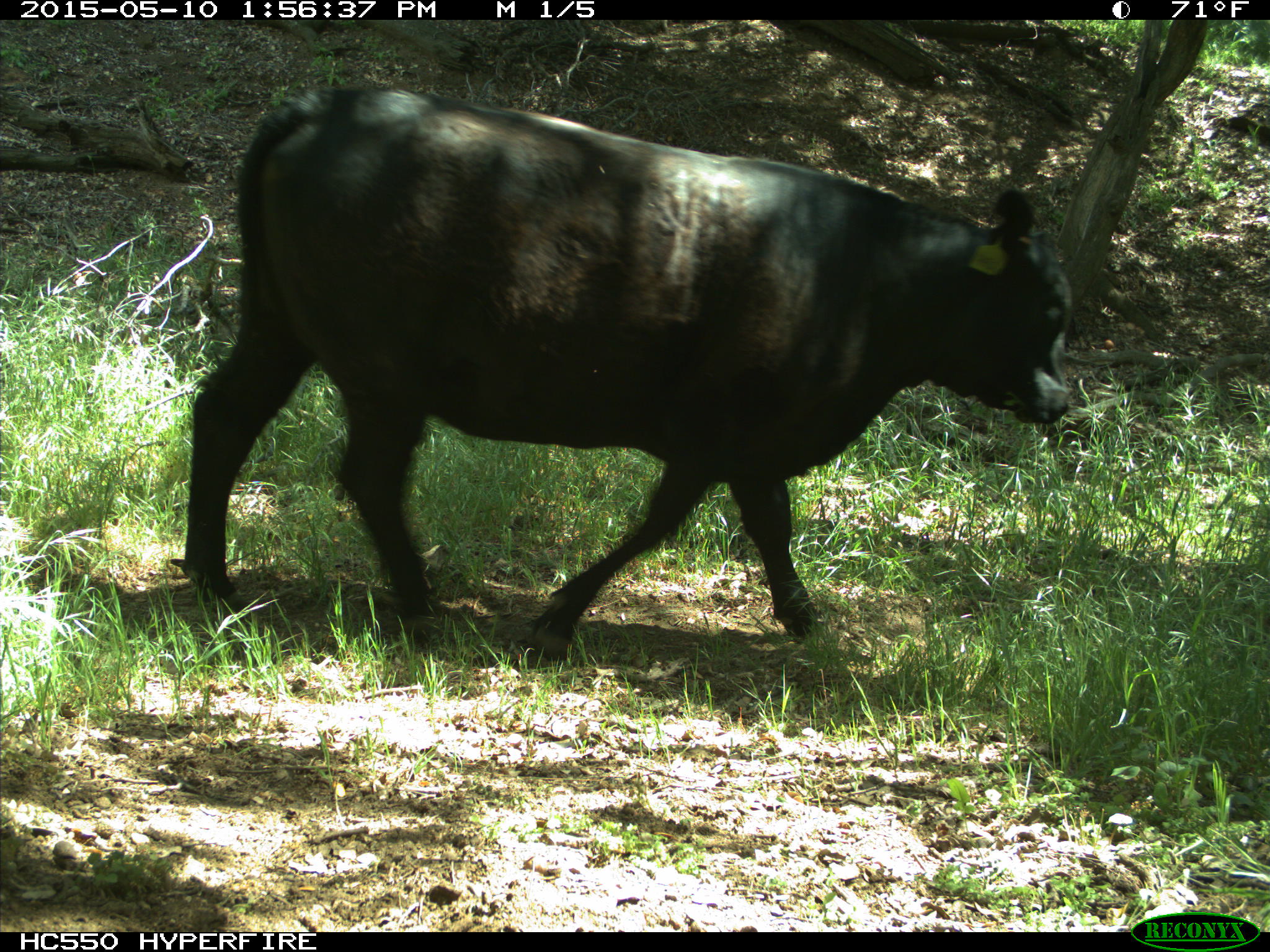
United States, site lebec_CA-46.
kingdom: Animalia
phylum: Chordata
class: Mammalia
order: Artiodactyla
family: Bovidae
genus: Bos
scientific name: Bos taurus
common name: domestic cow